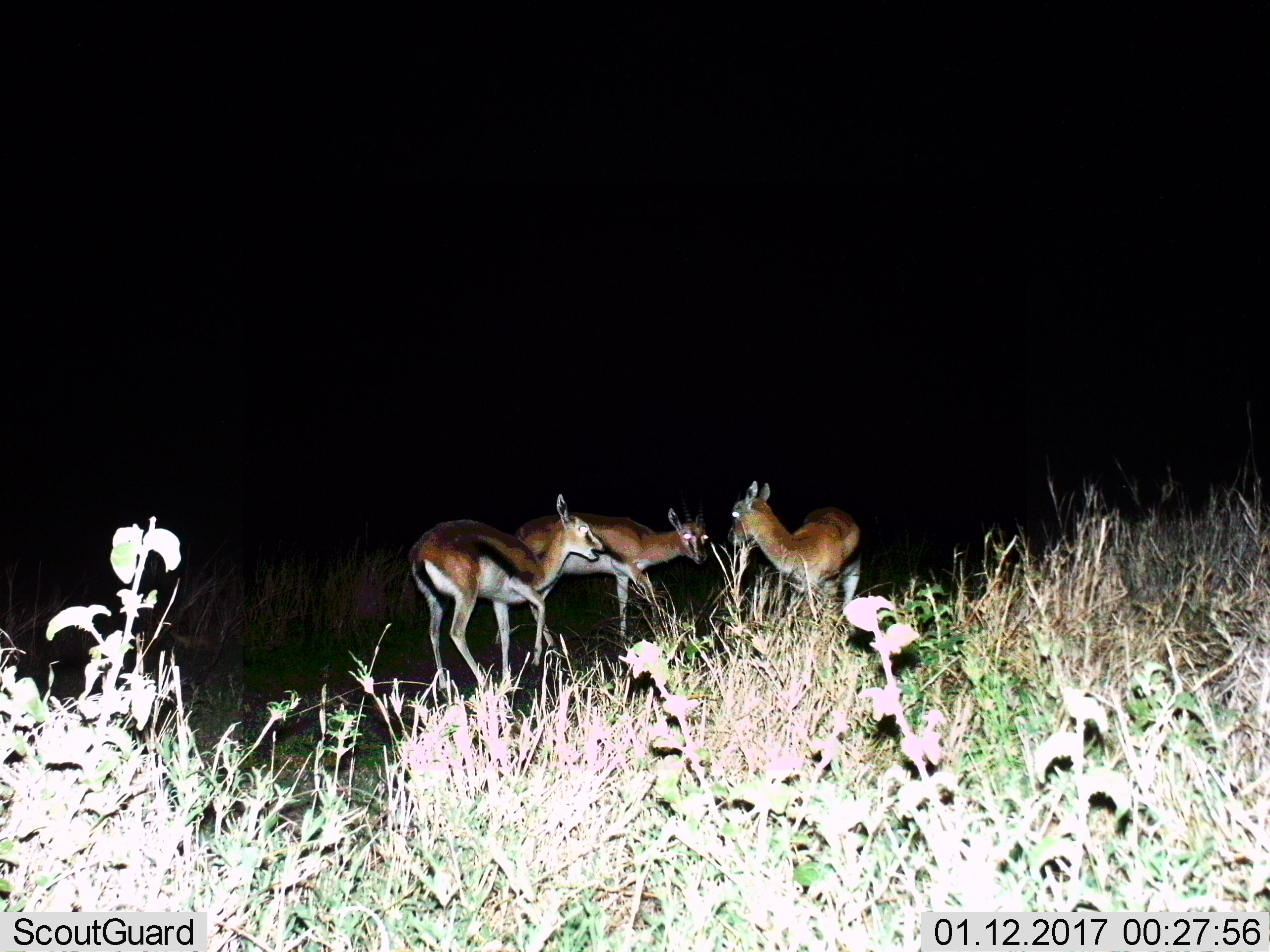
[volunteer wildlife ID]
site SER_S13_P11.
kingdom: Animalia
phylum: Chordata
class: Mammalia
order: Artiodactyla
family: Bovidae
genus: Eudorcas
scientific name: Eudorcas thomsonii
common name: thomson's gazelle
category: gazellethomsons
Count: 3.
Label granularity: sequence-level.